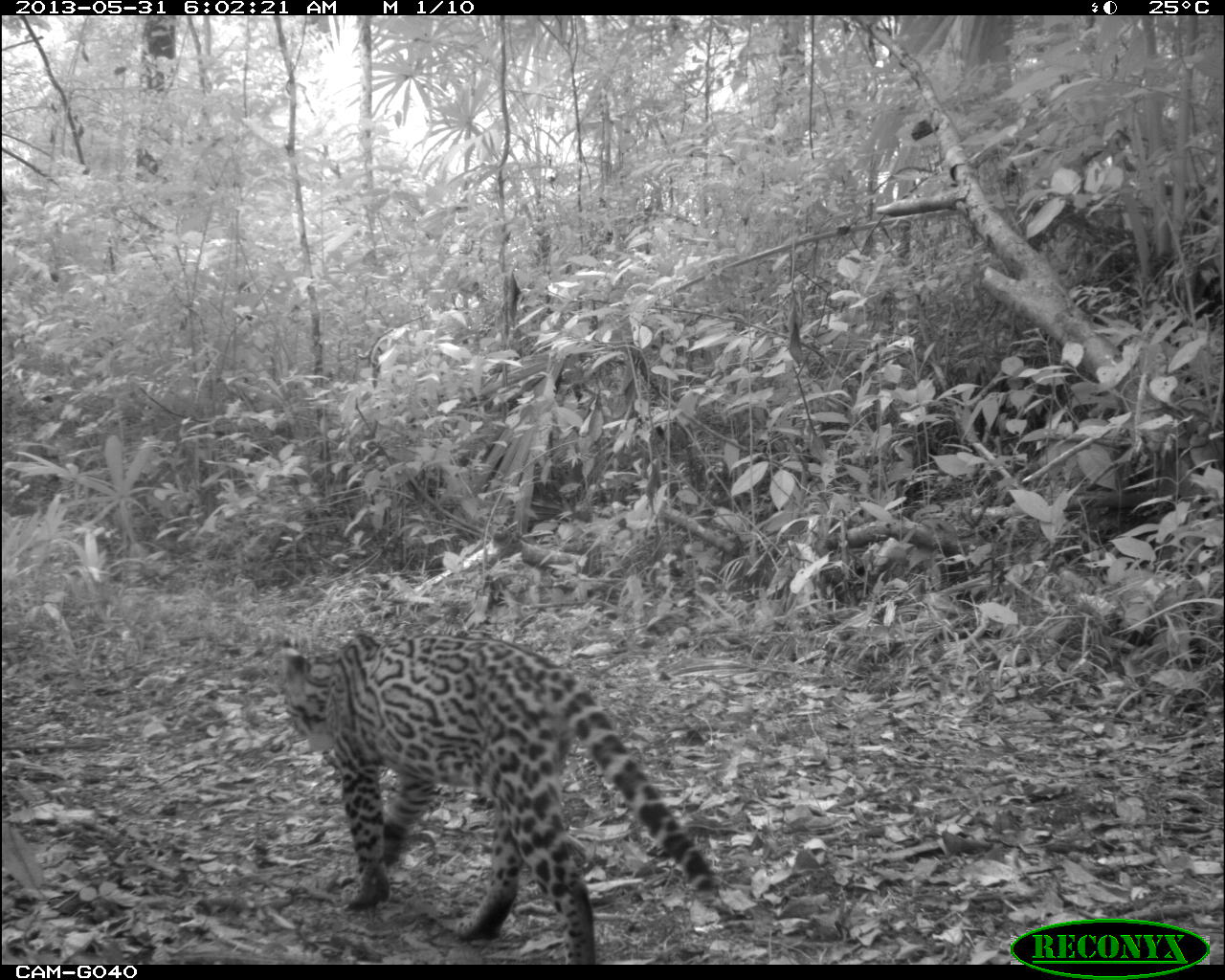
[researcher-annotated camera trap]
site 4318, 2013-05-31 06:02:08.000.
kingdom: Animalia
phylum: Chordata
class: Mammalia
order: Carnivora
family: Felidae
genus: Leopardus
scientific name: Leopardus pardalis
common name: ocelot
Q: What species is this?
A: Leopardus pardalis (ocelot).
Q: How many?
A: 1.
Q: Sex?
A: Female.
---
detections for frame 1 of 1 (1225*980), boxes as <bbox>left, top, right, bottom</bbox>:
leopardus pardalis: <bbox>279, 631, 717, 961</bbox>